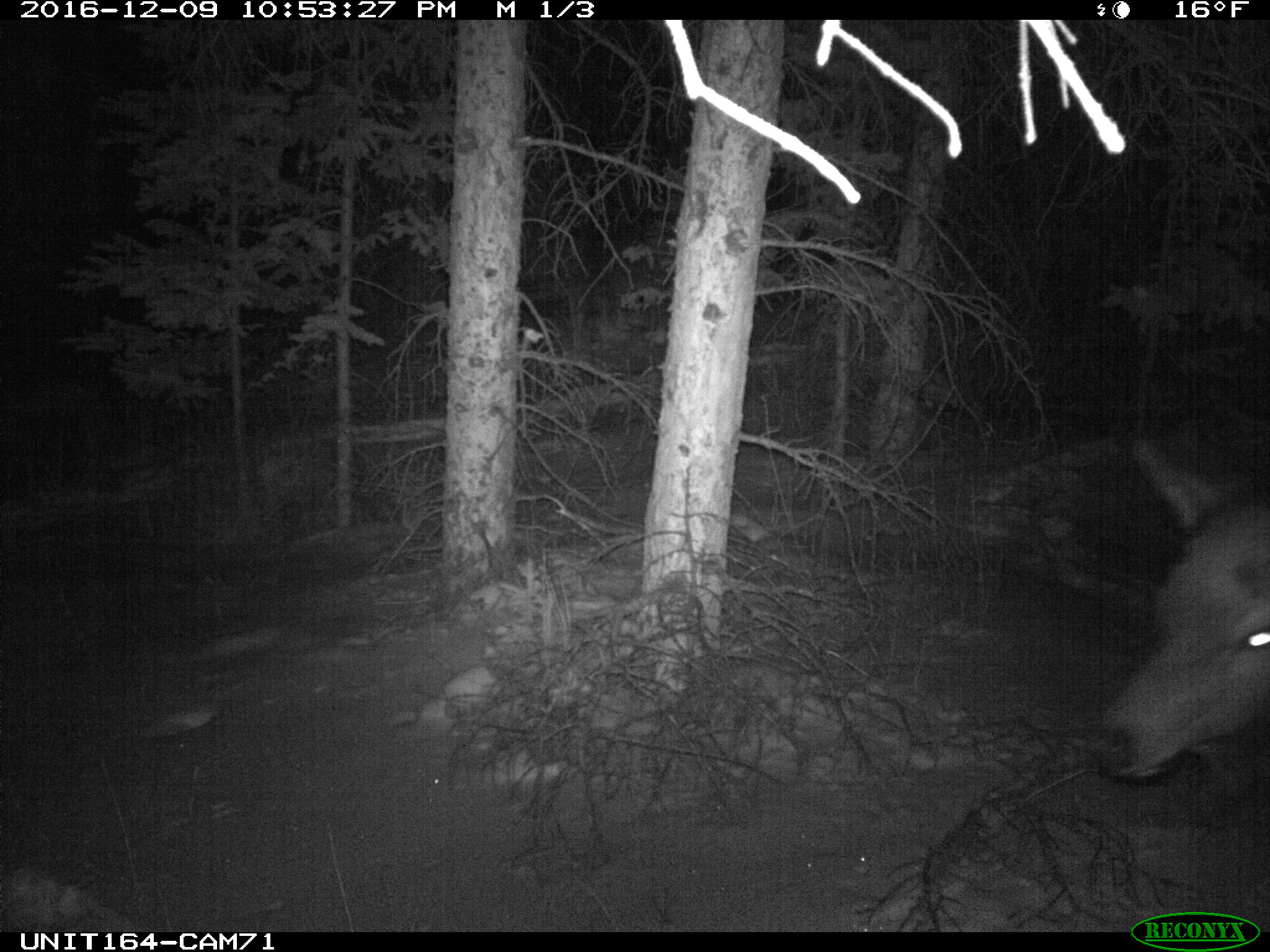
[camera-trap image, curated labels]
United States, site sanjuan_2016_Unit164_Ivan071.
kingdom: Animalia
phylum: Chordata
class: Mammalia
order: Artiodactyla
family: Cervidae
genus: Cervus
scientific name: Cervus elaphus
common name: red deer